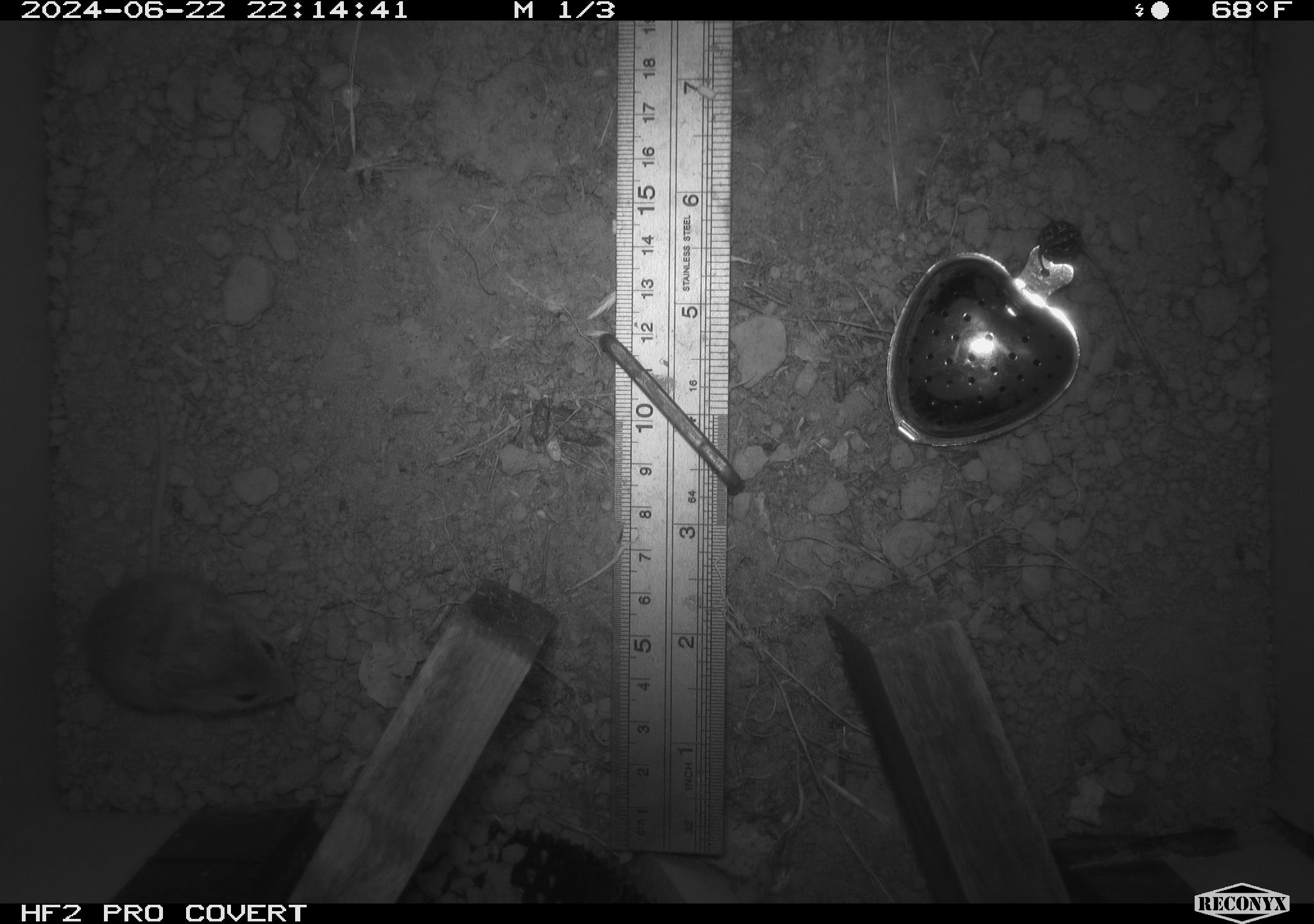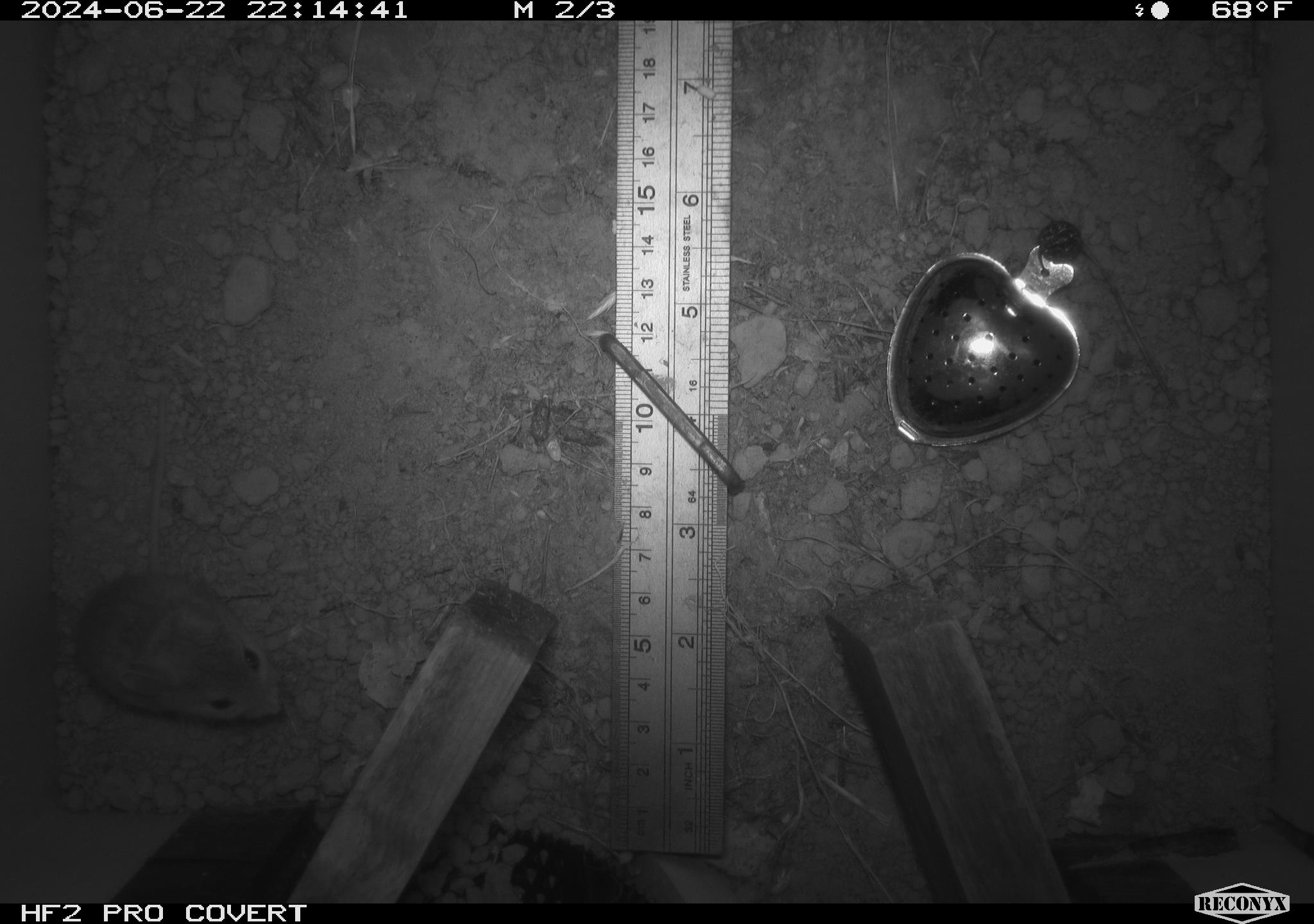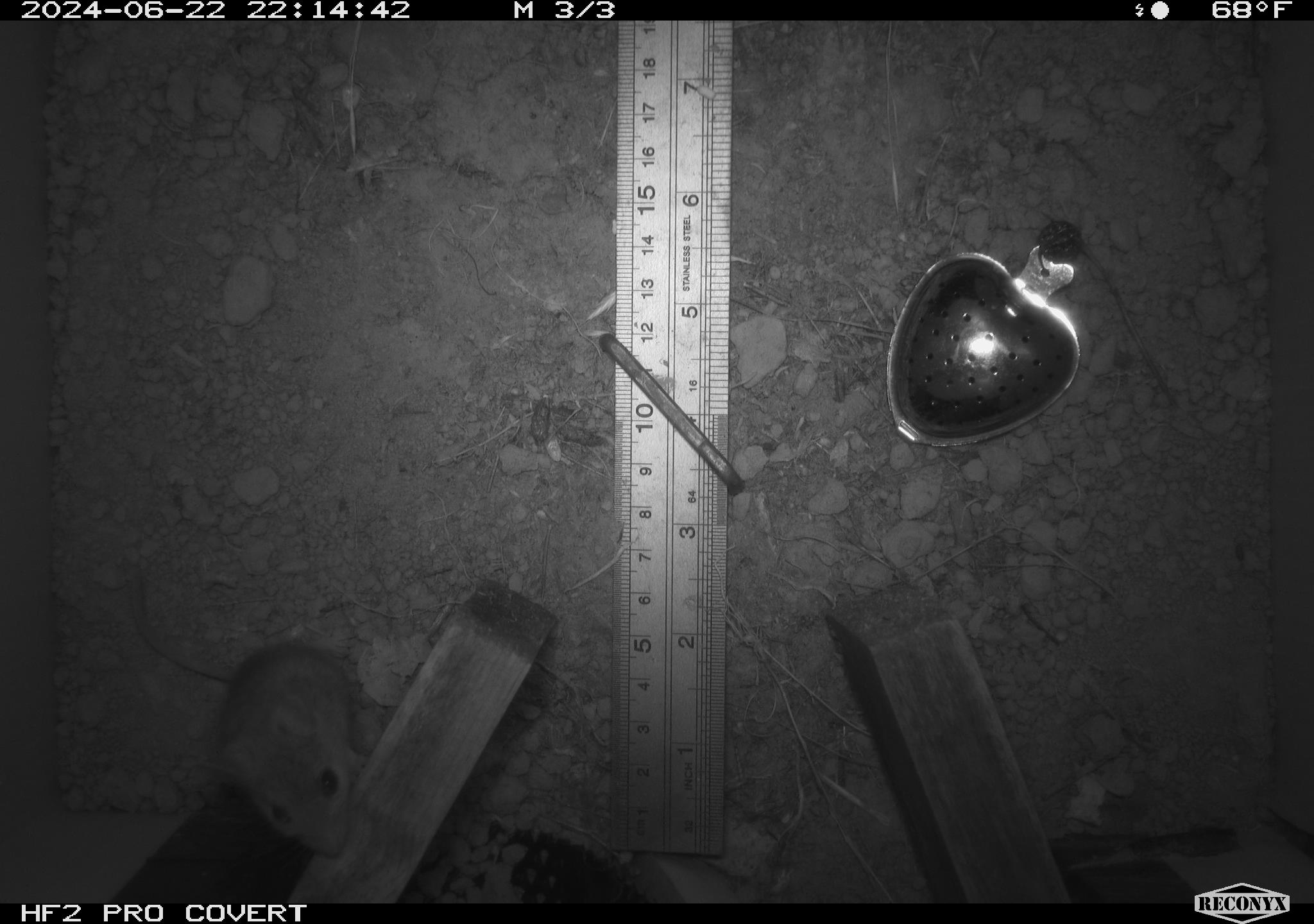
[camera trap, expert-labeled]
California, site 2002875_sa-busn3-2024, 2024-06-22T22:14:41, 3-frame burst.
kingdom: Animalia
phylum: Chordata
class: Mammalia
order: Rodentia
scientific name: Rodentia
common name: mouse species